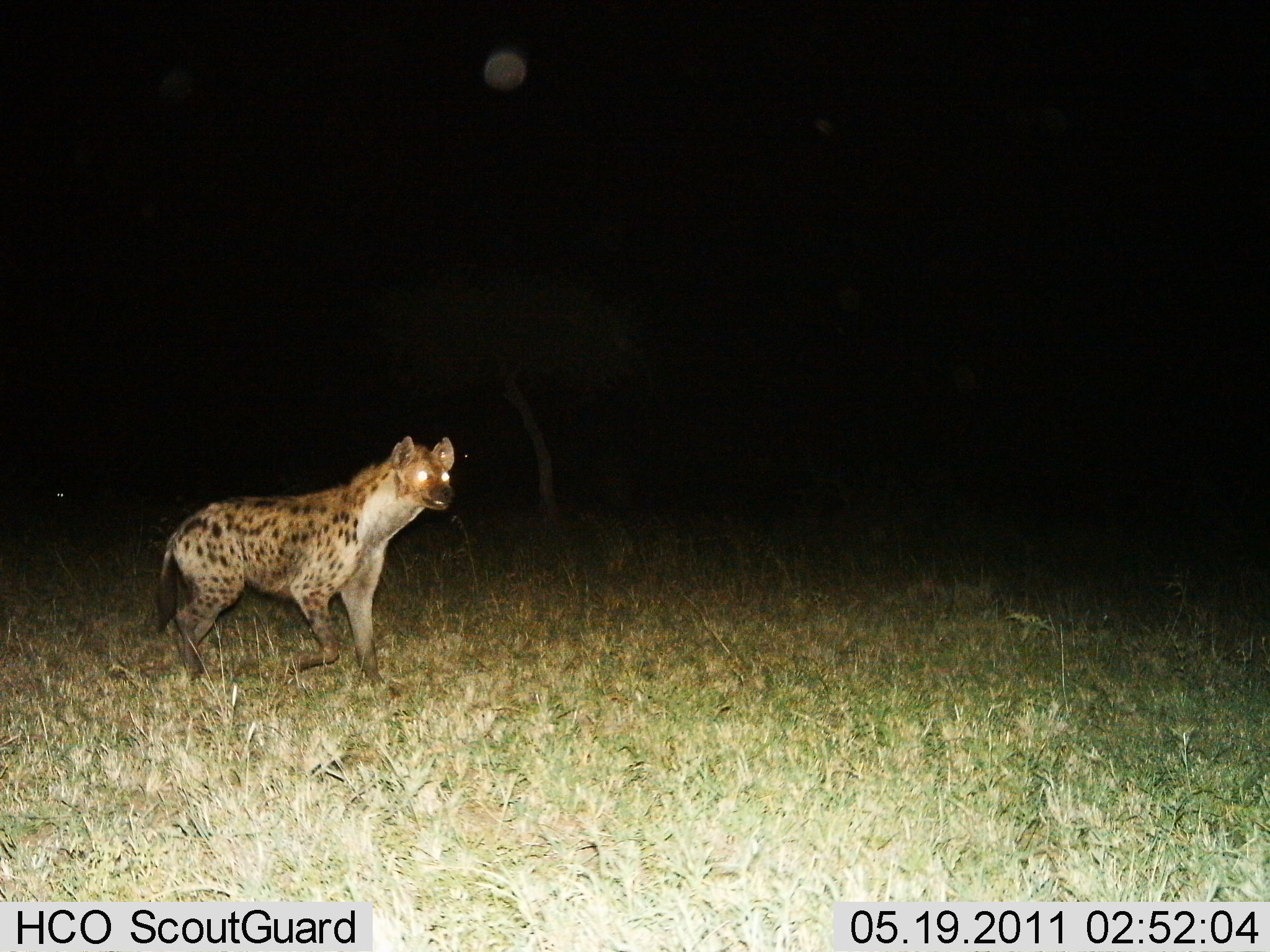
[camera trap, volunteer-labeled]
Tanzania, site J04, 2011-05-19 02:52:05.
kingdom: Animalia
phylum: Chordata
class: Mammalia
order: Carnivora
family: Hyaenidae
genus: Crocuta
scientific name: Crocuta crocuta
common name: spotted hyena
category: hyenaspotted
Hyenaspotted (spotted hyena) (Crocuta crocuta), count 1. Behavior (volunteer vote fractions): standing 36%, resting 0%, moving 64%, interacting 0%. Young present (vote fraction): 0%. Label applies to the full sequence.